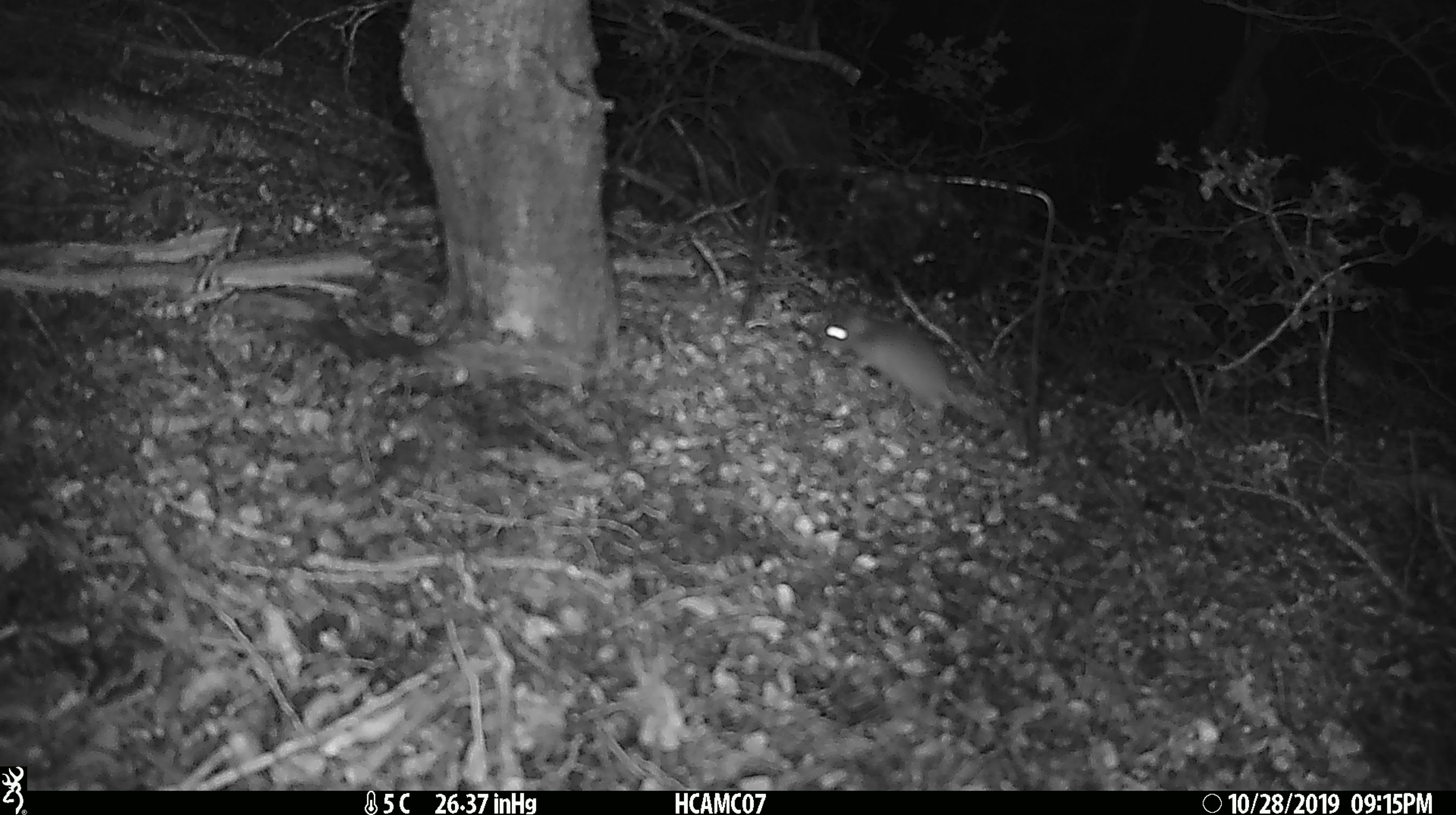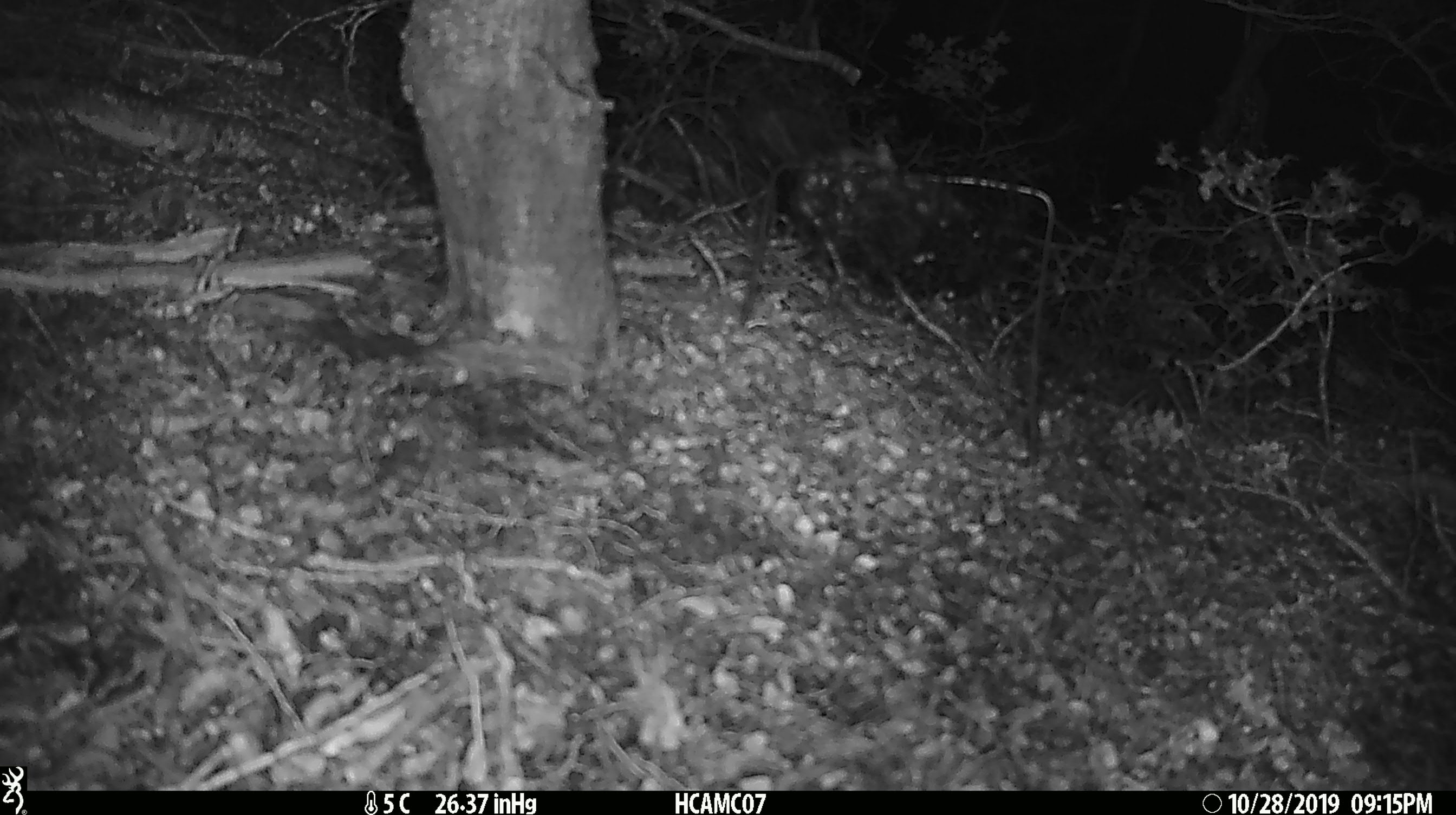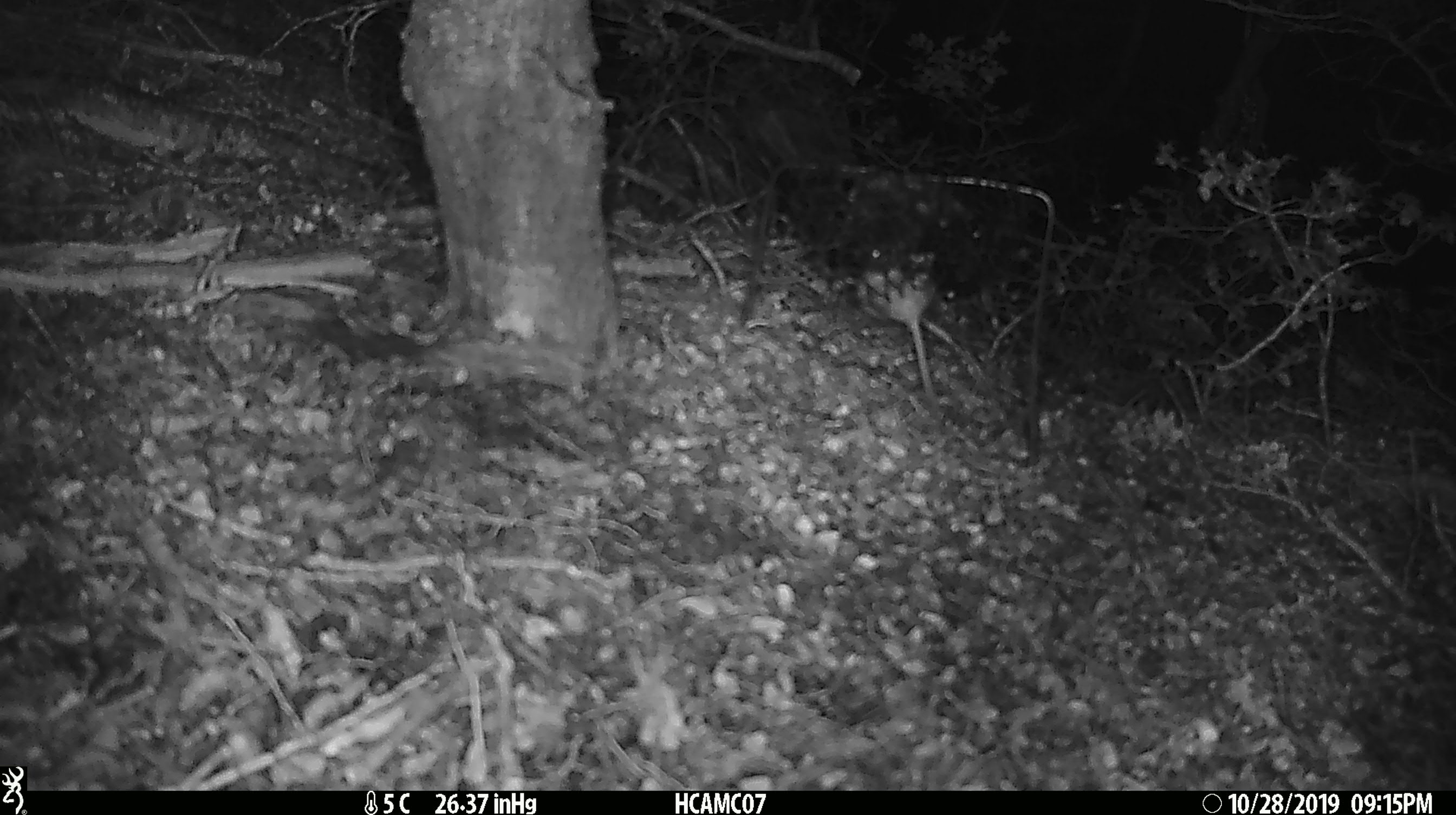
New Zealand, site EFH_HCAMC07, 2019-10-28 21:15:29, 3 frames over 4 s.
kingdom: Animalia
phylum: Chordata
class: Mammalia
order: Rodentia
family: Muridae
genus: Mus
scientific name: Mus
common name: mouse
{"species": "mouse (Mus)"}